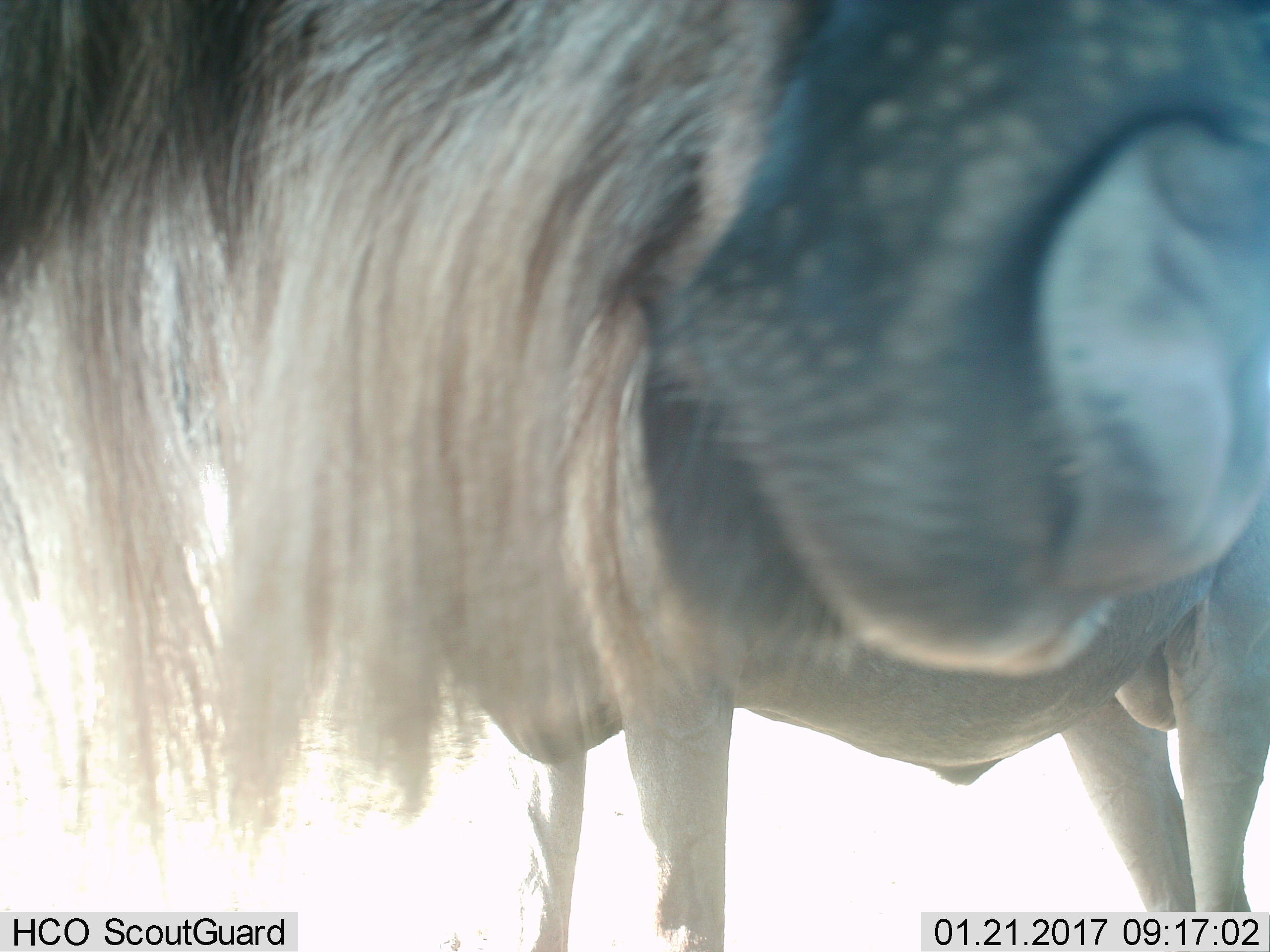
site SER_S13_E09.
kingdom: Animalia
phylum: Chordata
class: Mammalia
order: Artiodactyla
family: Bovidae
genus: Connochaetes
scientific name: Connochaetes taurinus taurinus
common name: blue wildebeest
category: wildebeestblue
Wildebeestblue (blue wildebeest) (Connochaetes taurinus taurinus), count 1. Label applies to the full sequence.